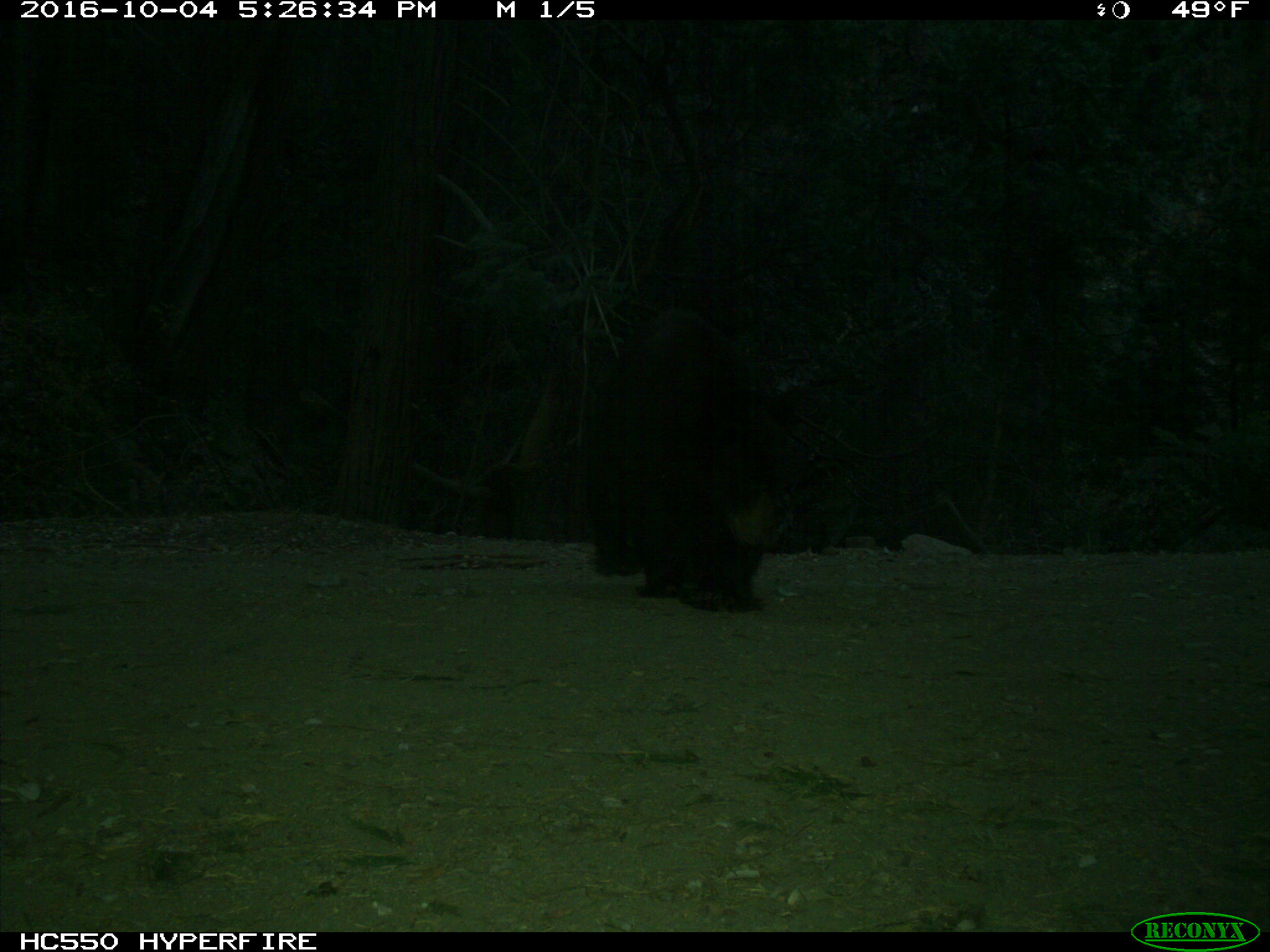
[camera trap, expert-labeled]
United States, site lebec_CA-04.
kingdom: Animalia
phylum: Chordata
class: Mammalia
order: Carnivora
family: Ursidae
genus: Ursus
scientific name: Ursus americanus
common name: american black bear